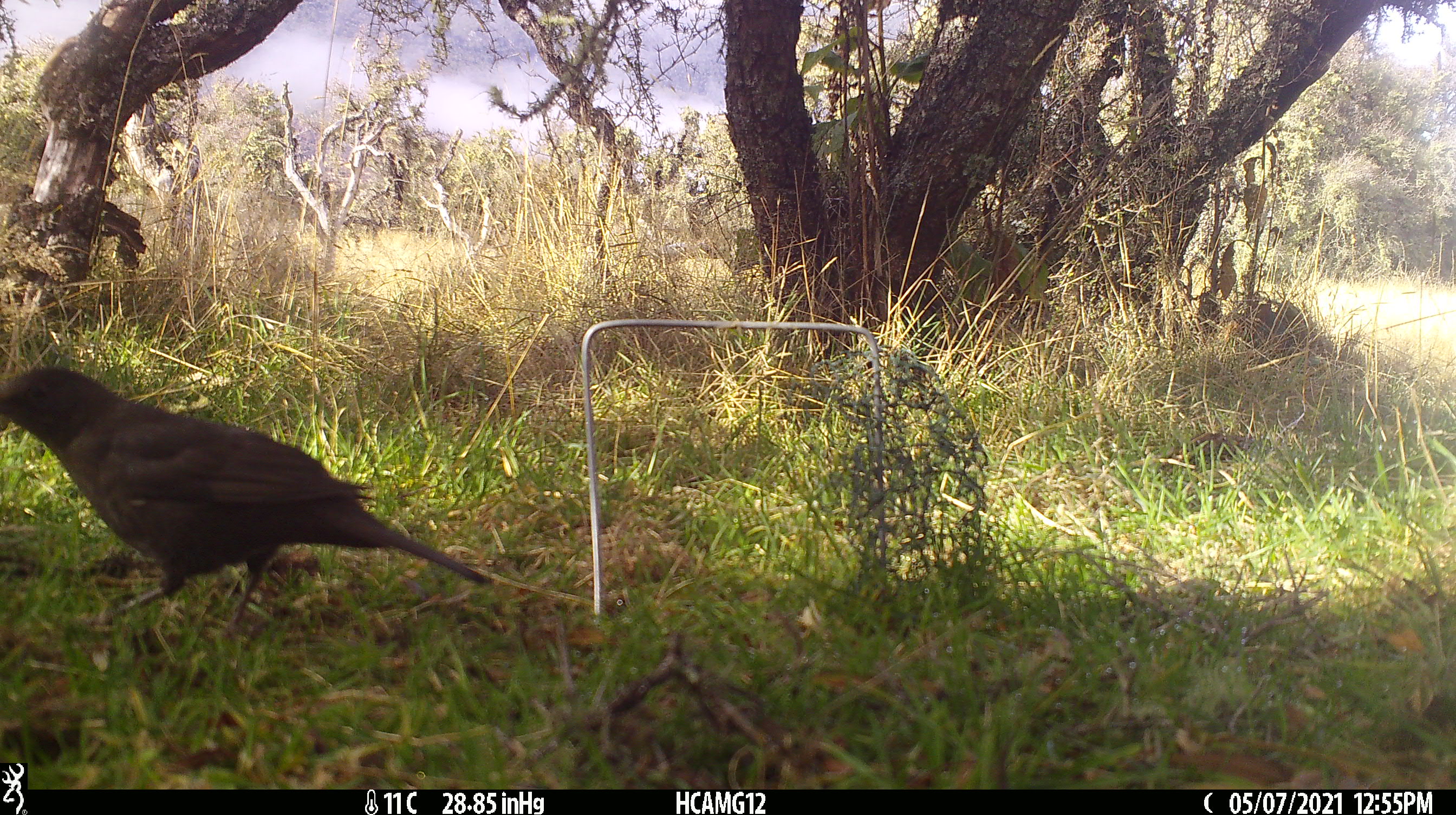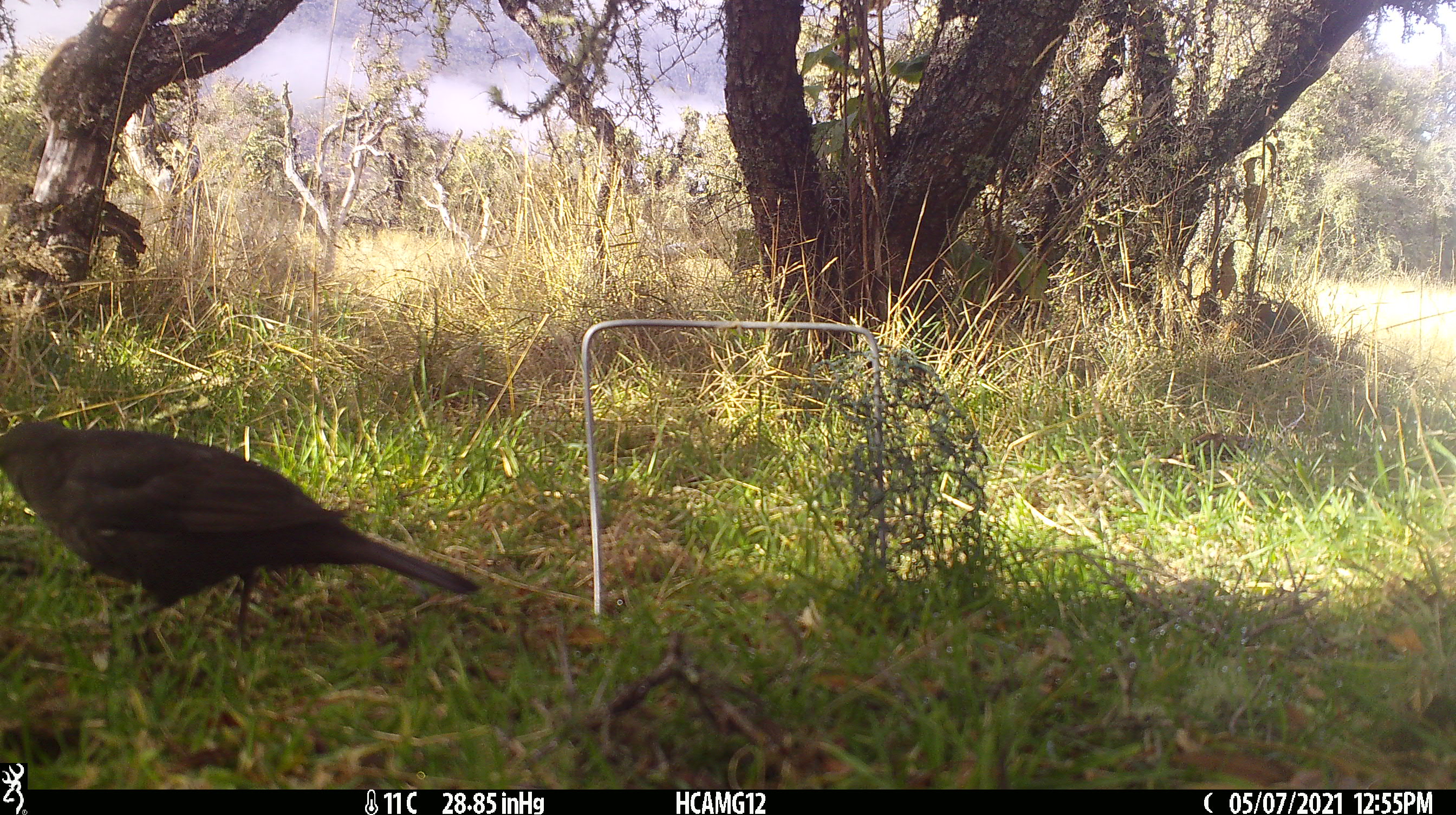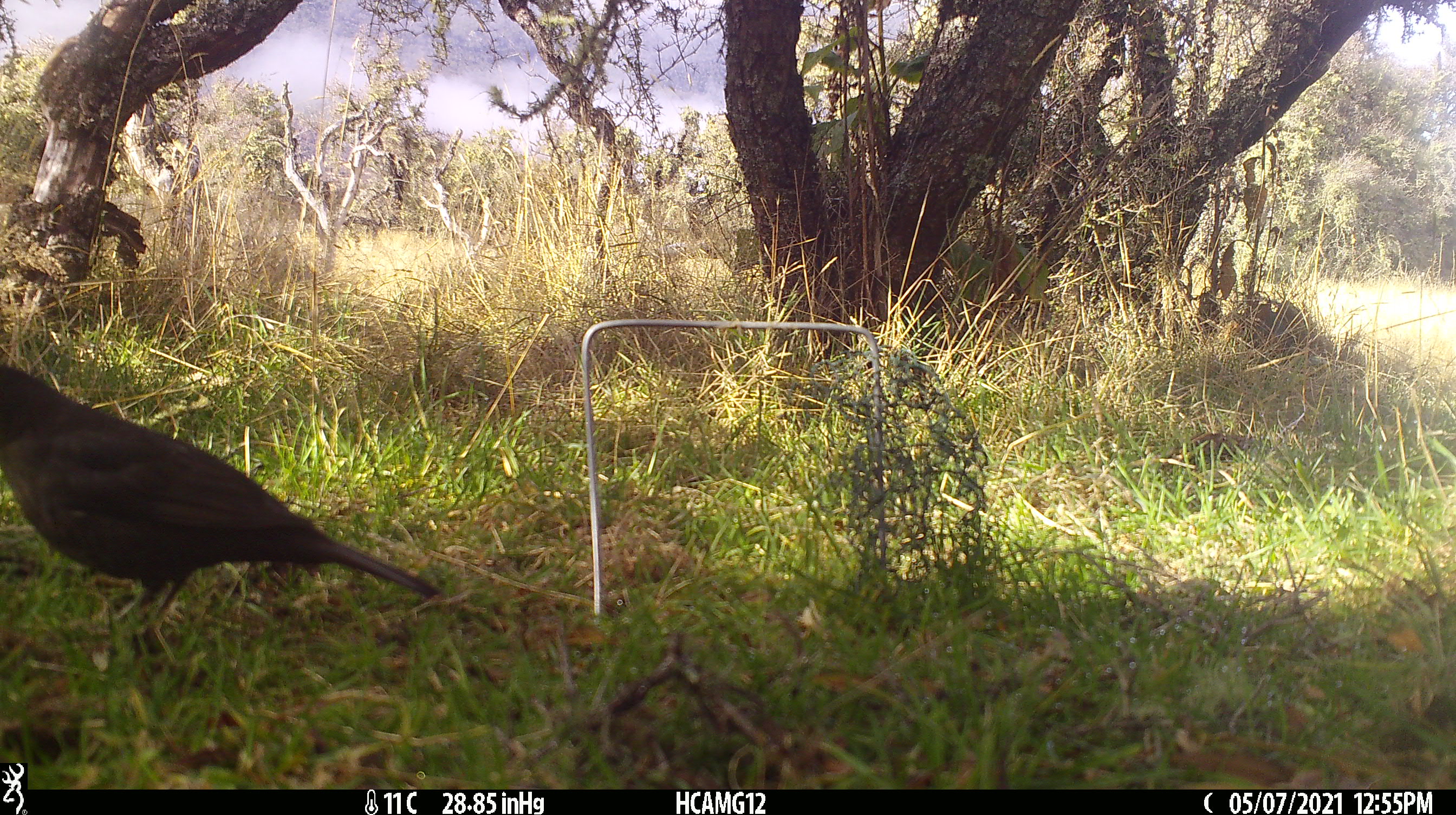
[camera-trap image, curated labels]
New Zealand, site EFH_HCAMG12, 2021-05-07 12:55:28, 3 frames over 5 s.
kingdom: Animalia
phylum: Chordata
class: Aves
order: Passeriformes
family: Turdidae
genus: Turdus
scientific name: Turdus merula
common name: eurasian blackbird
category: blackbird